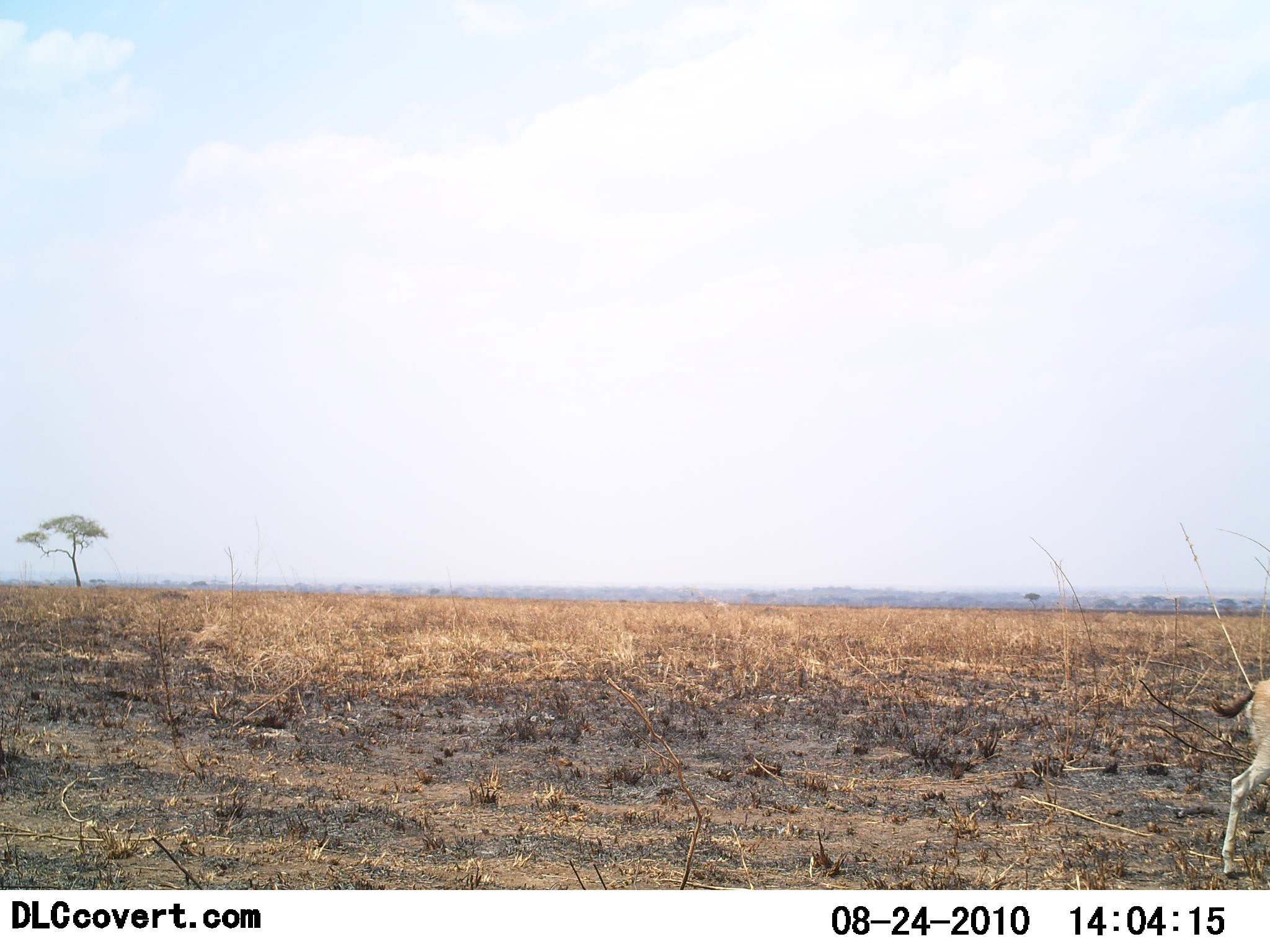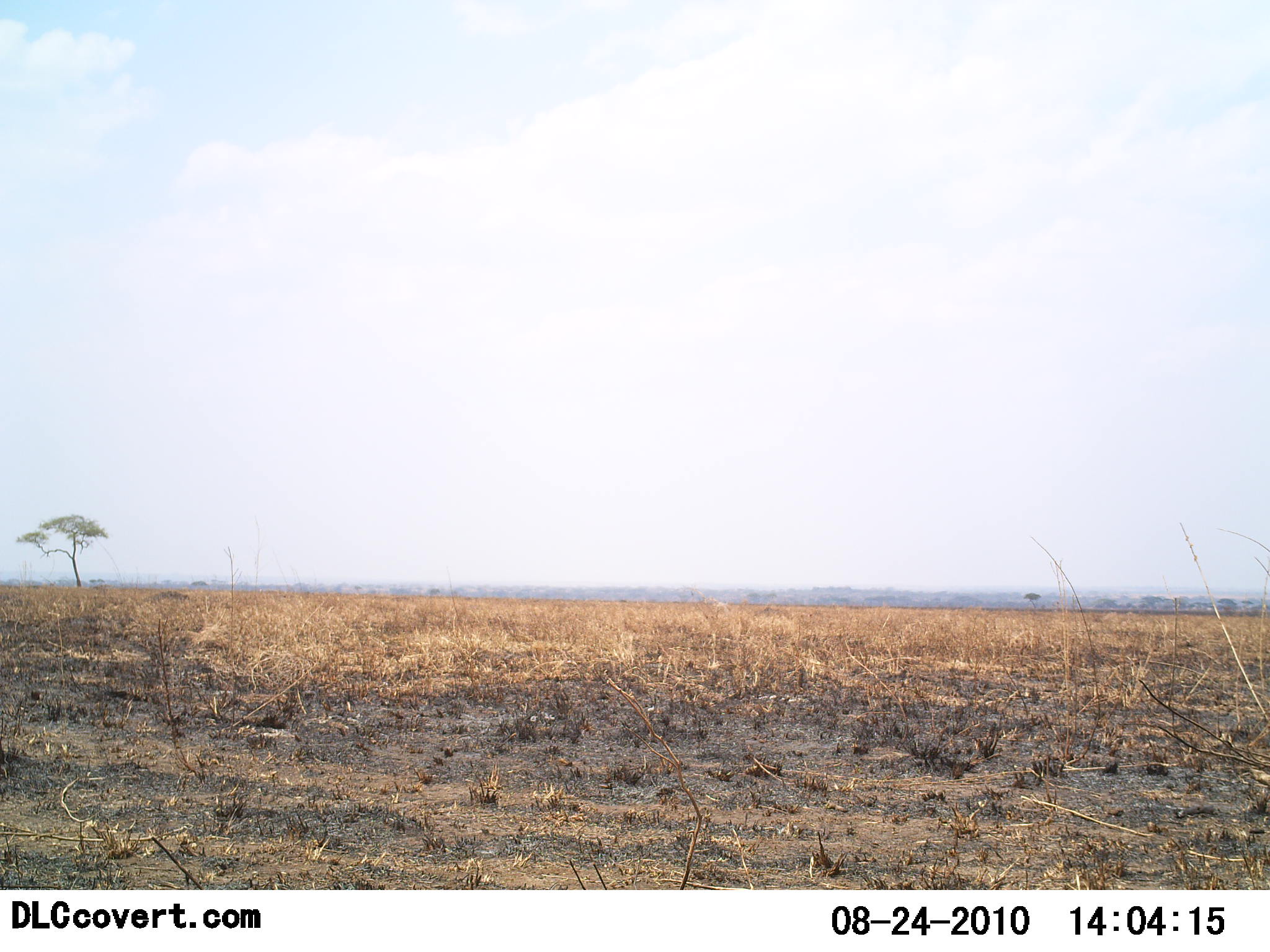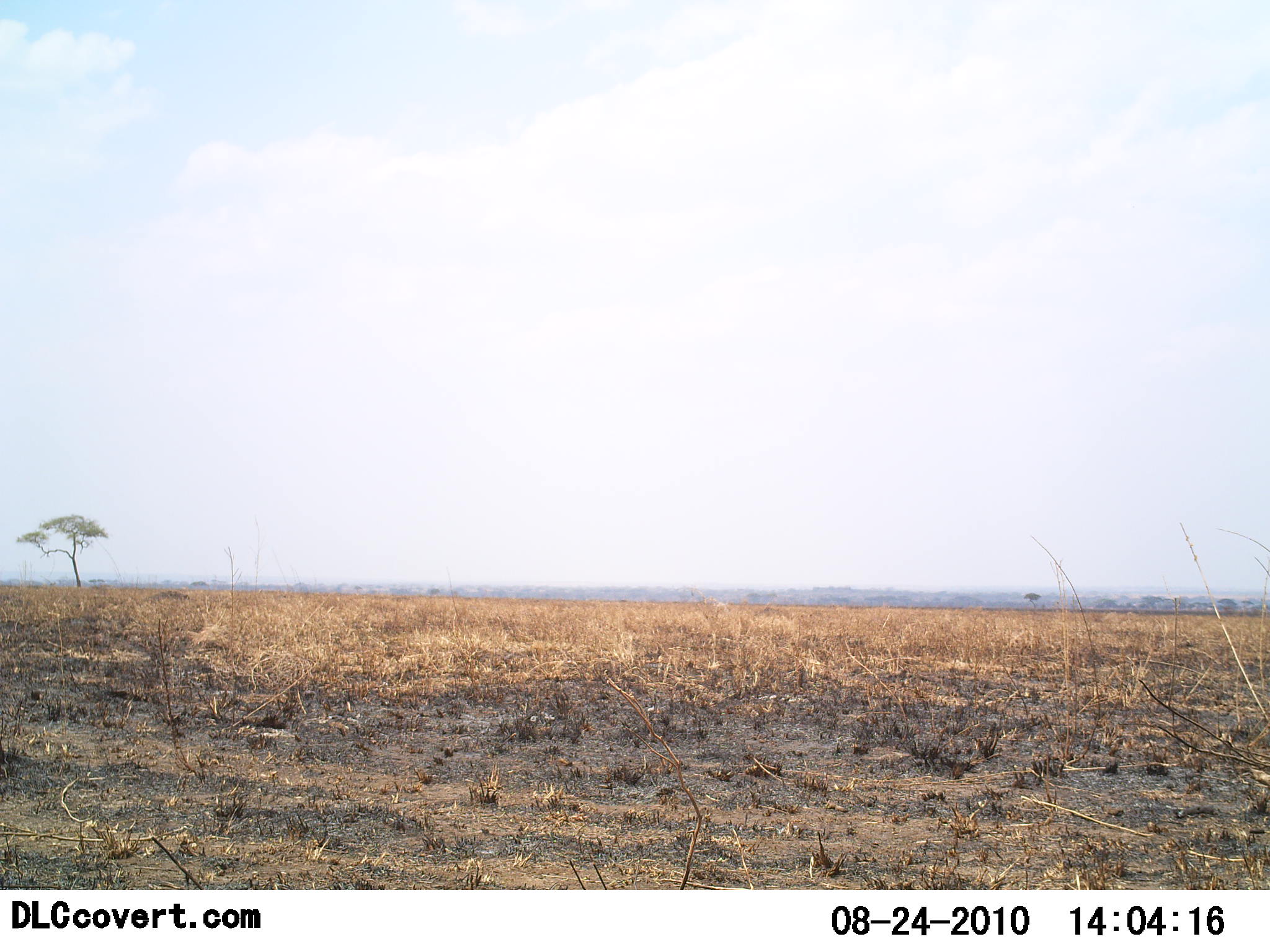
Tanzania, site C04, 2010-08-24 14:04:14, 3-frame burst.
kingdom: Animalia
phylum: Chordata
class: Mammalia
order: Artiodactyla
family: Bovidae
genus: Eudorcas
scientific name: Eudorcas thomsonii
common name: thomson's gazelle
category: gazellethomsons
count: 1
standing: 0%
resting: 0%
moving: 100%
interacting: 0%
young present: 0%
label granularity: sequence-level